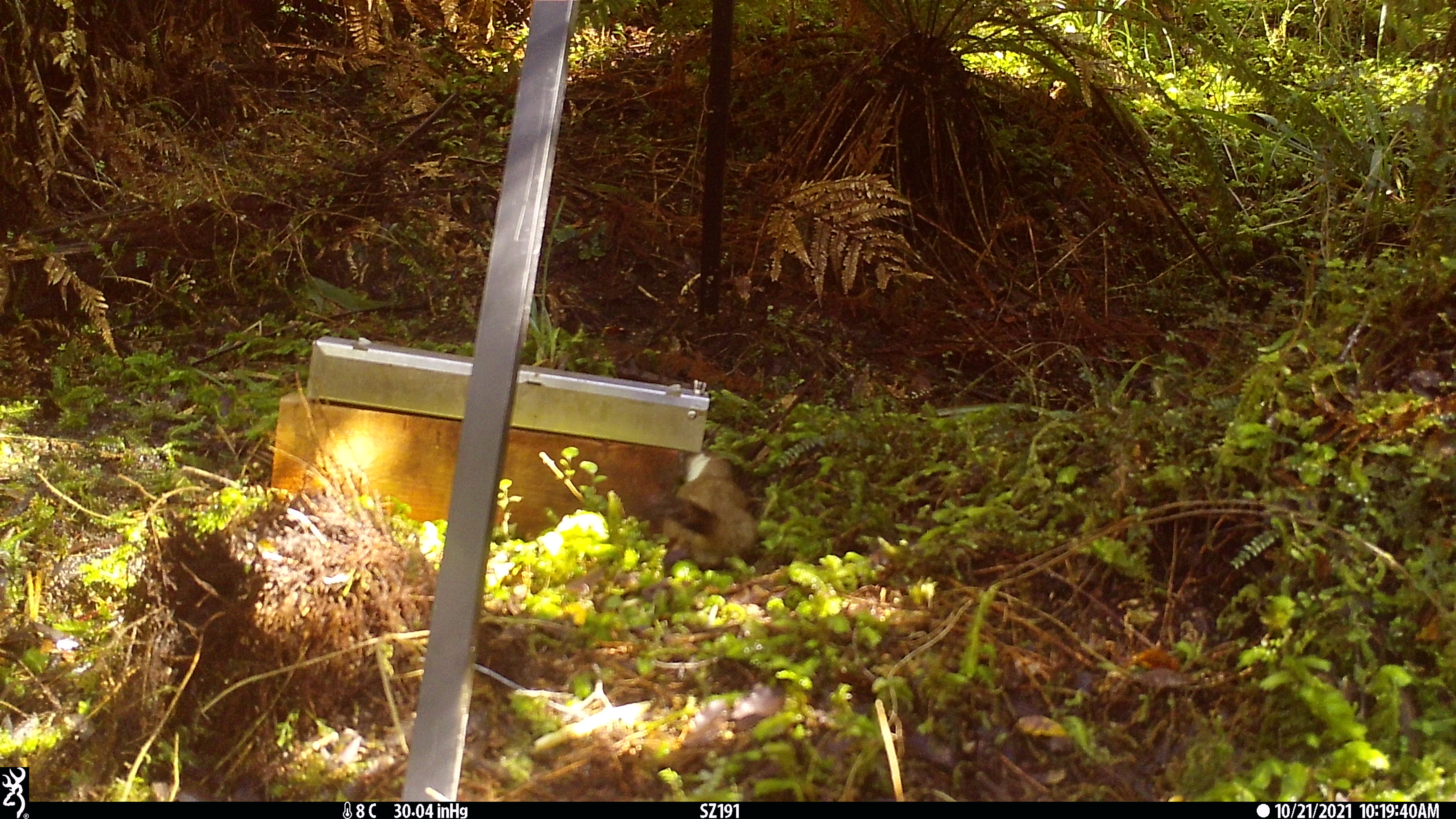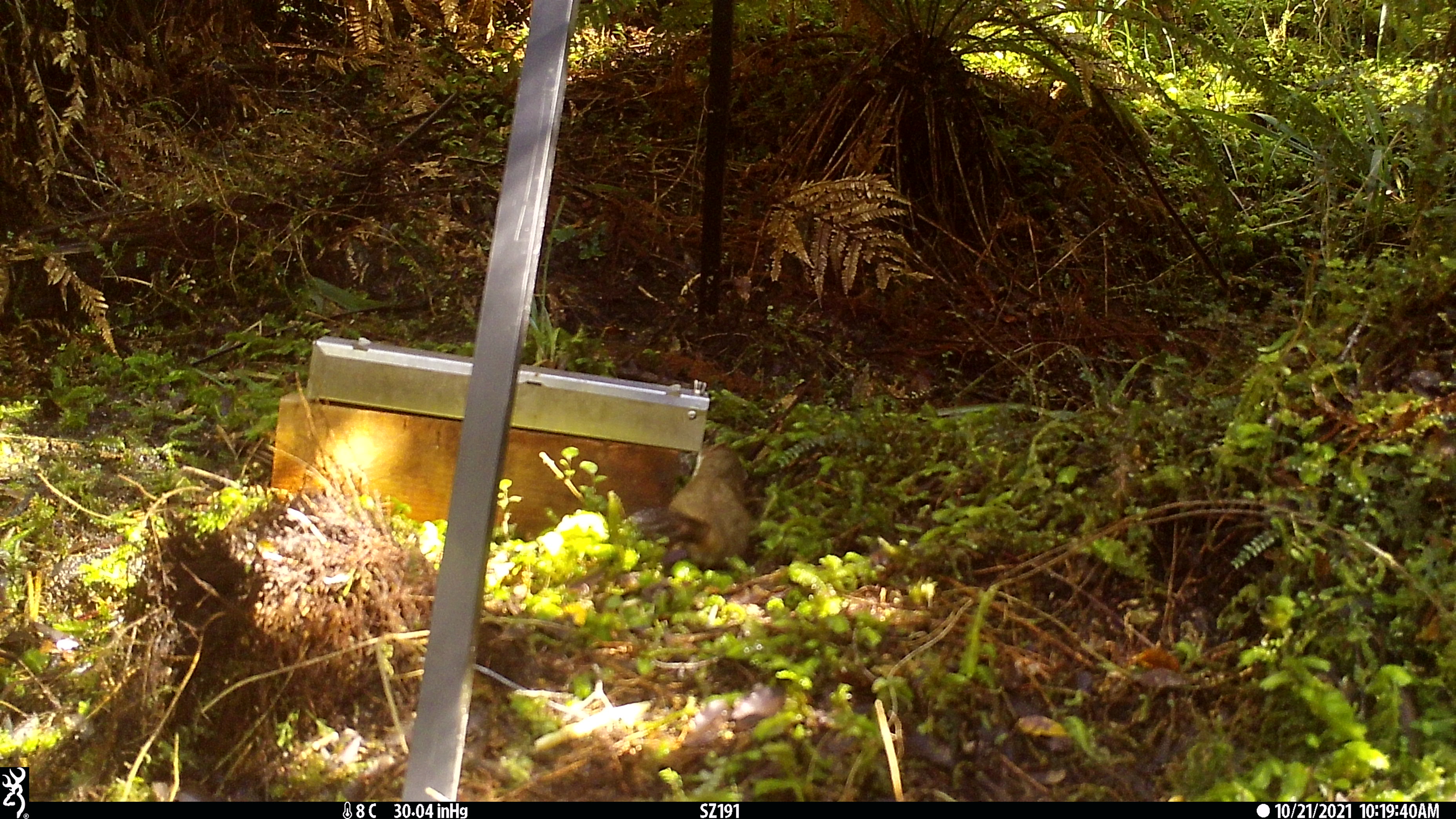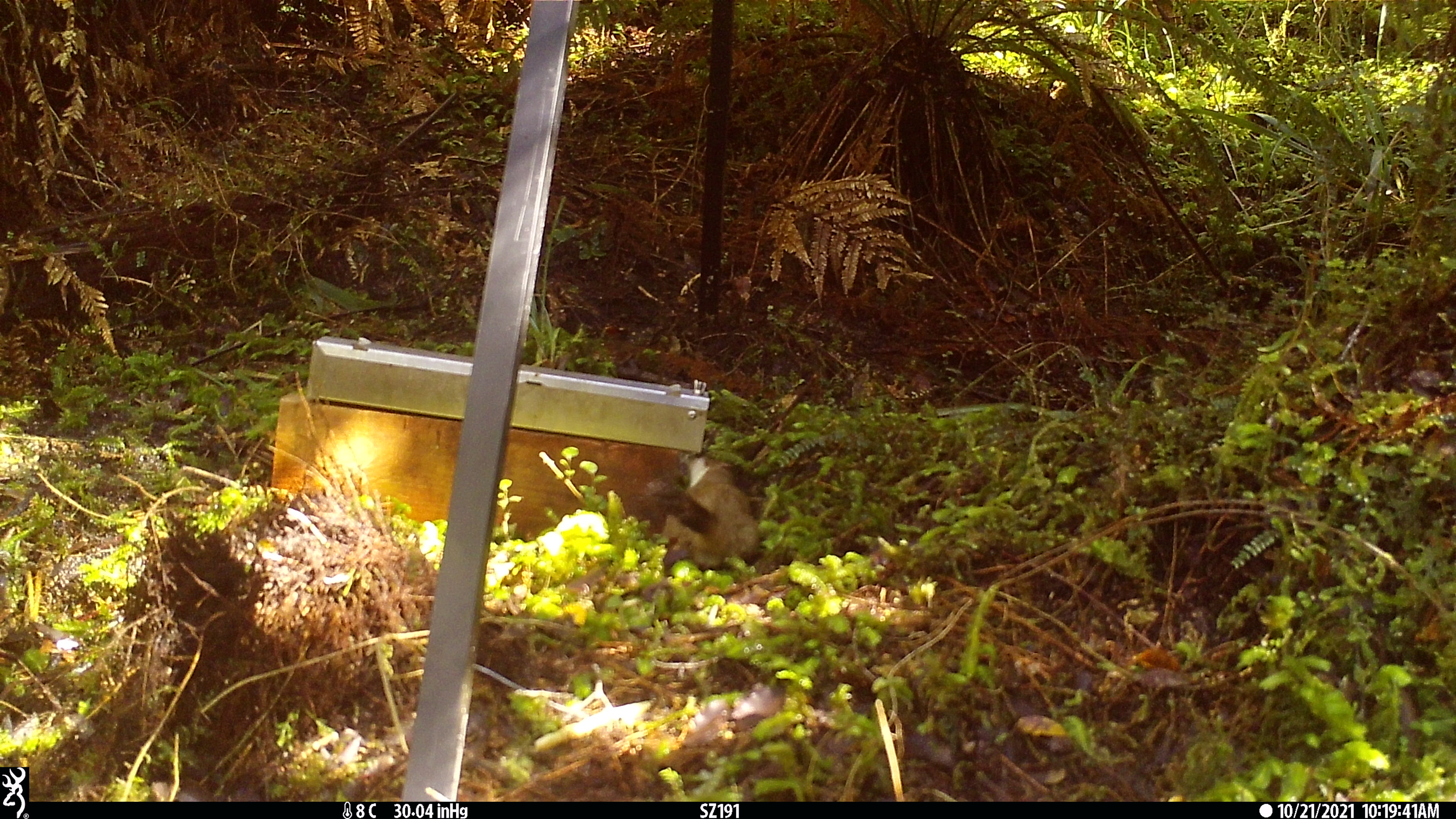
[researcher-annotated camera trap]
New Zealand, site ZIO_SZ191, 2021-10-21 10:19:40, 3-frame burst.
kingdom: Animalia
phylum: Chordata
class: Mammalia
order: Carnivora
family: Mustelidae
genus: Mustela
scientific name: Mustela erminea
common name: stoat